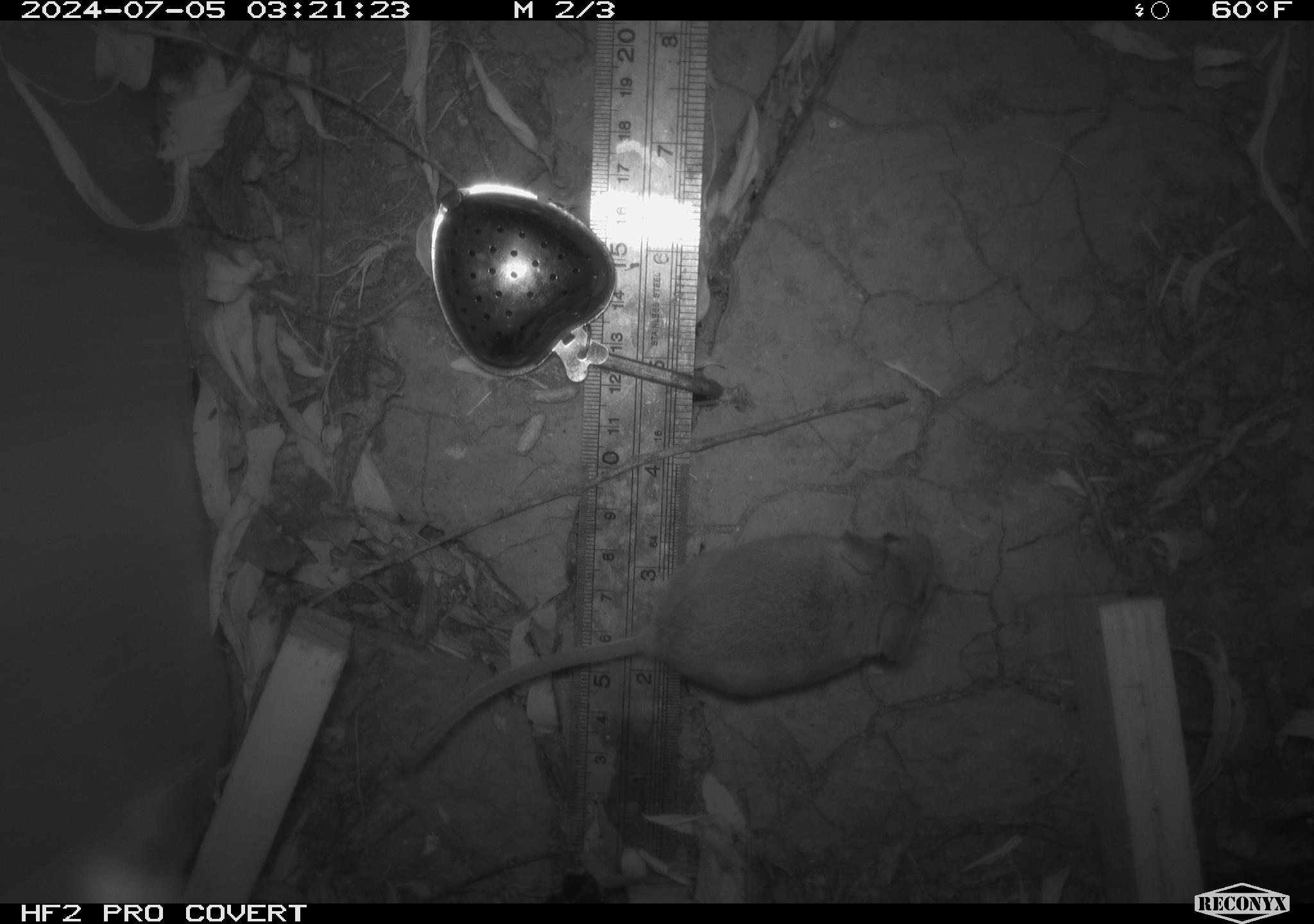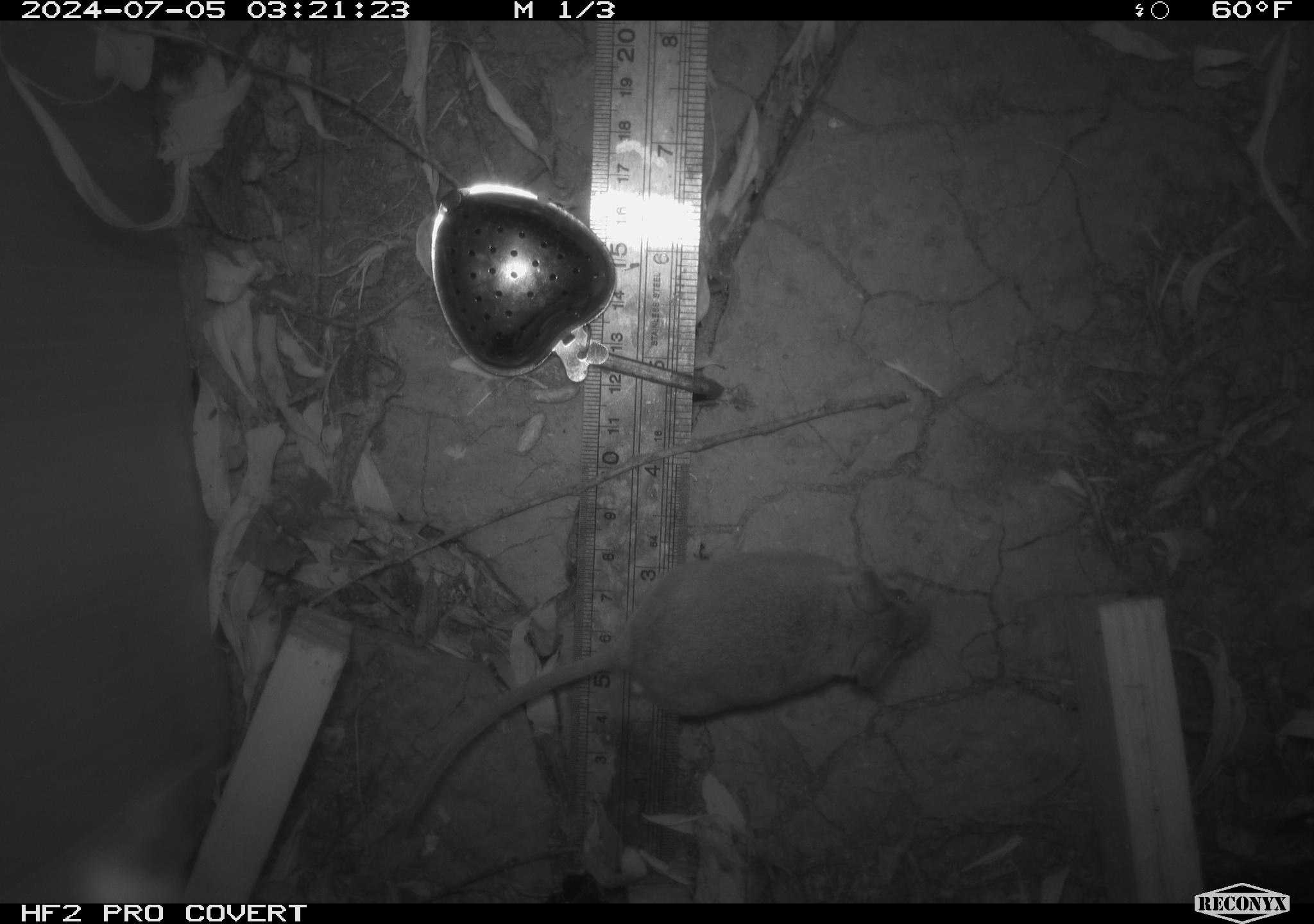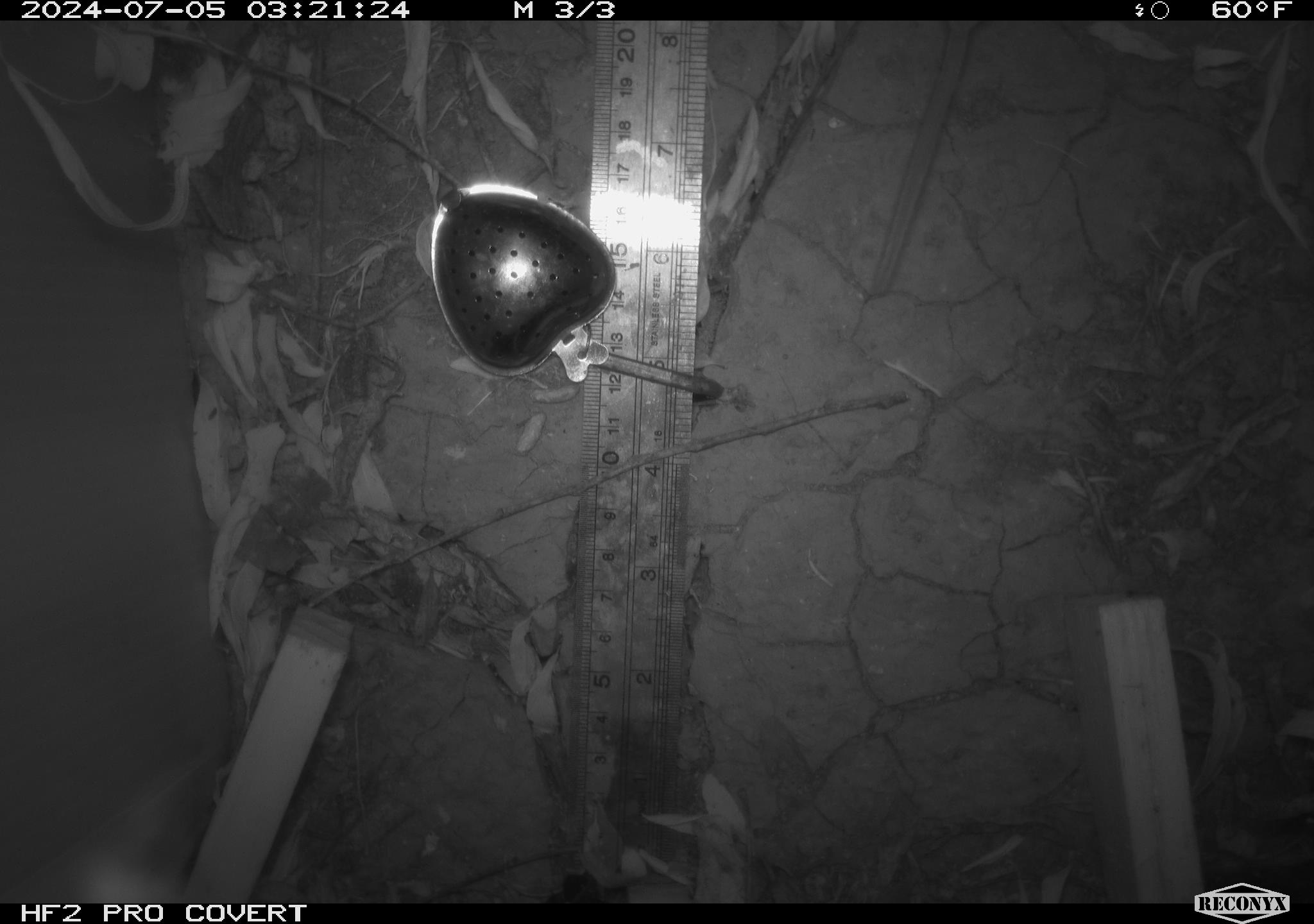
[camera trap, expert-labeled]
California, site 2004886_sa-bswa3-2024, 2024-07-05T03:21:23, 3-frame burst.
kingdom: Animalia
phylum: Chordata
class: Mammalia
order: Rodentia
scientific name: Rodentia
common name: mouse species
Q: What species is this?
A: Mouse species (Rodentia).